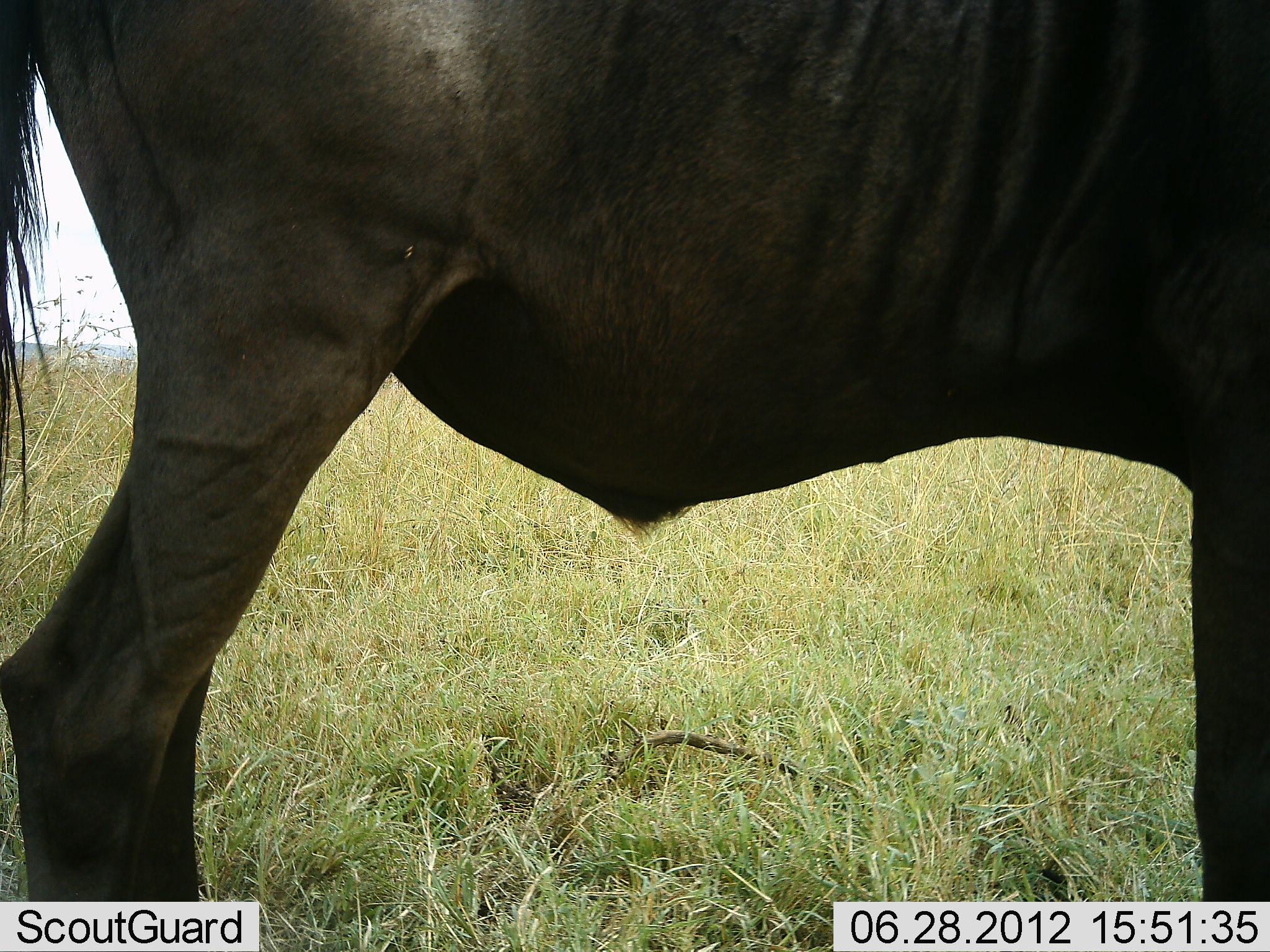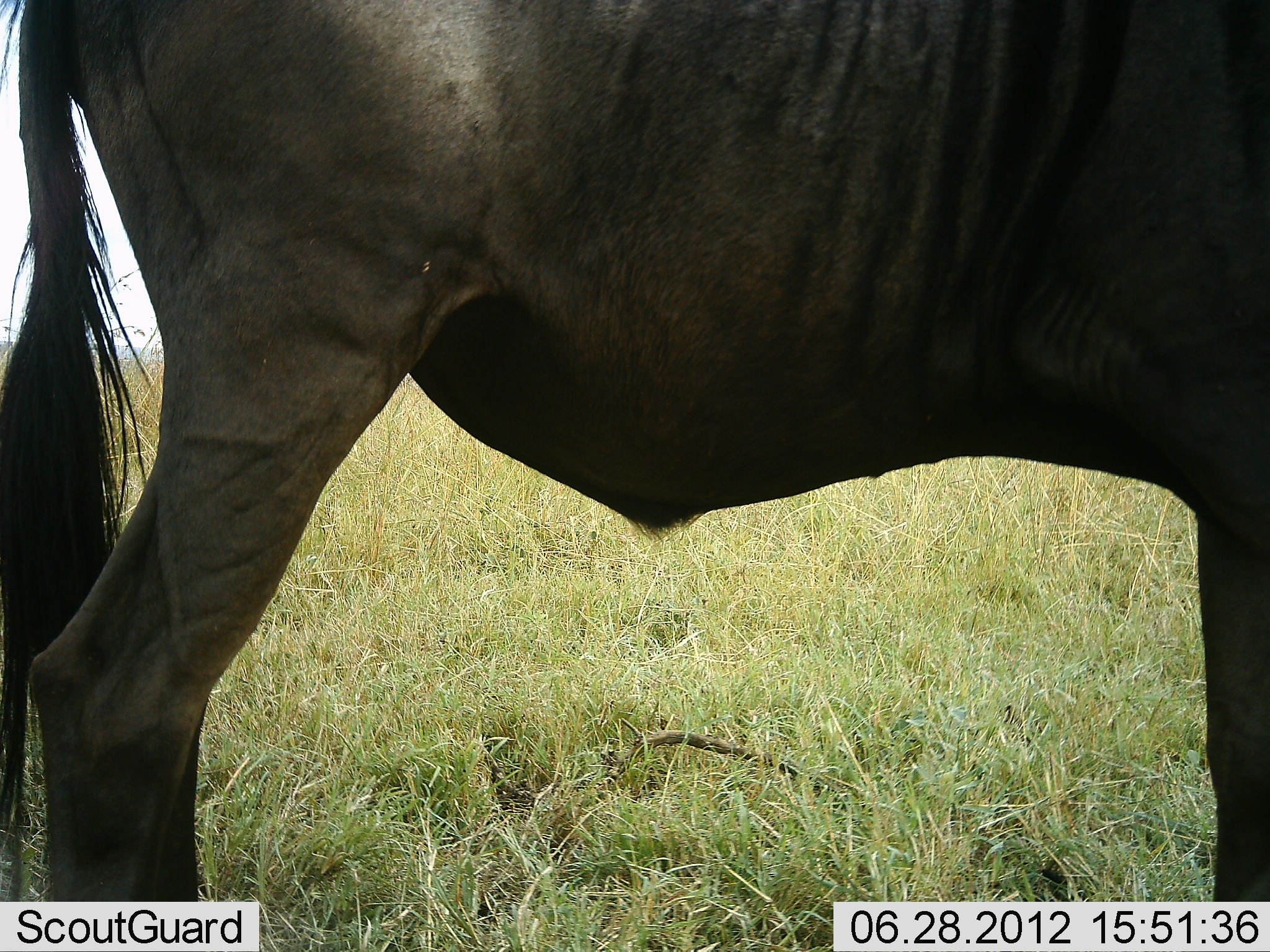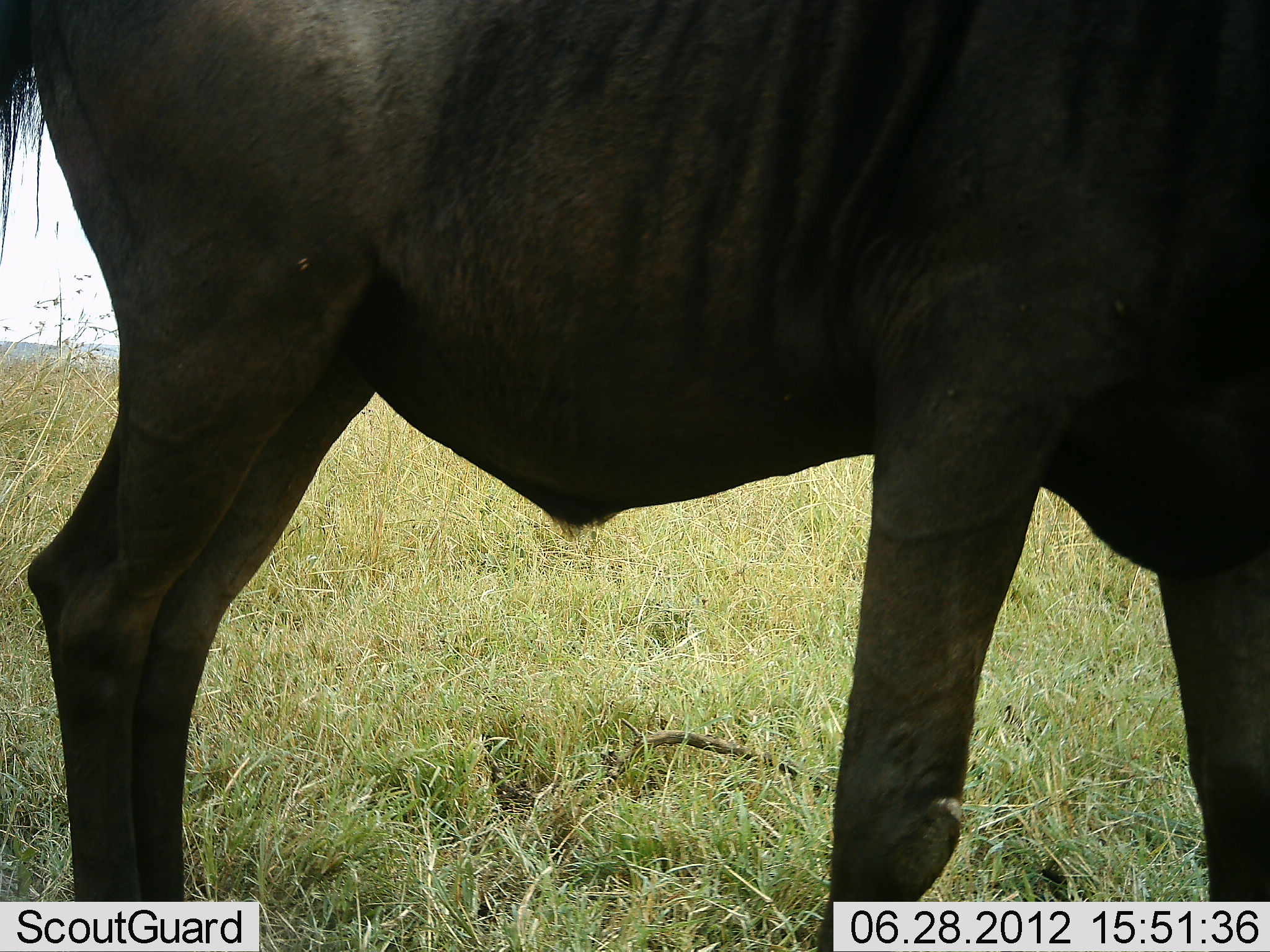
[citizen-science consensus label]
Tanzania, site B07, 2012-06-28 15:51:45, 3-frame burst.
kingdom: Animalia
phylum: Chordata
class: Mammalia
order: Artiodactyla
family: Bovidae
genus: Connochaetes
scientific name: Connochaetes taurinus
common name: blue wildebeest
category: wildebeest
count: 1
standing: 100%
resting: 0%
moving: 0%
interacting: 0%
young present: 0%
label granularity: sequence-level